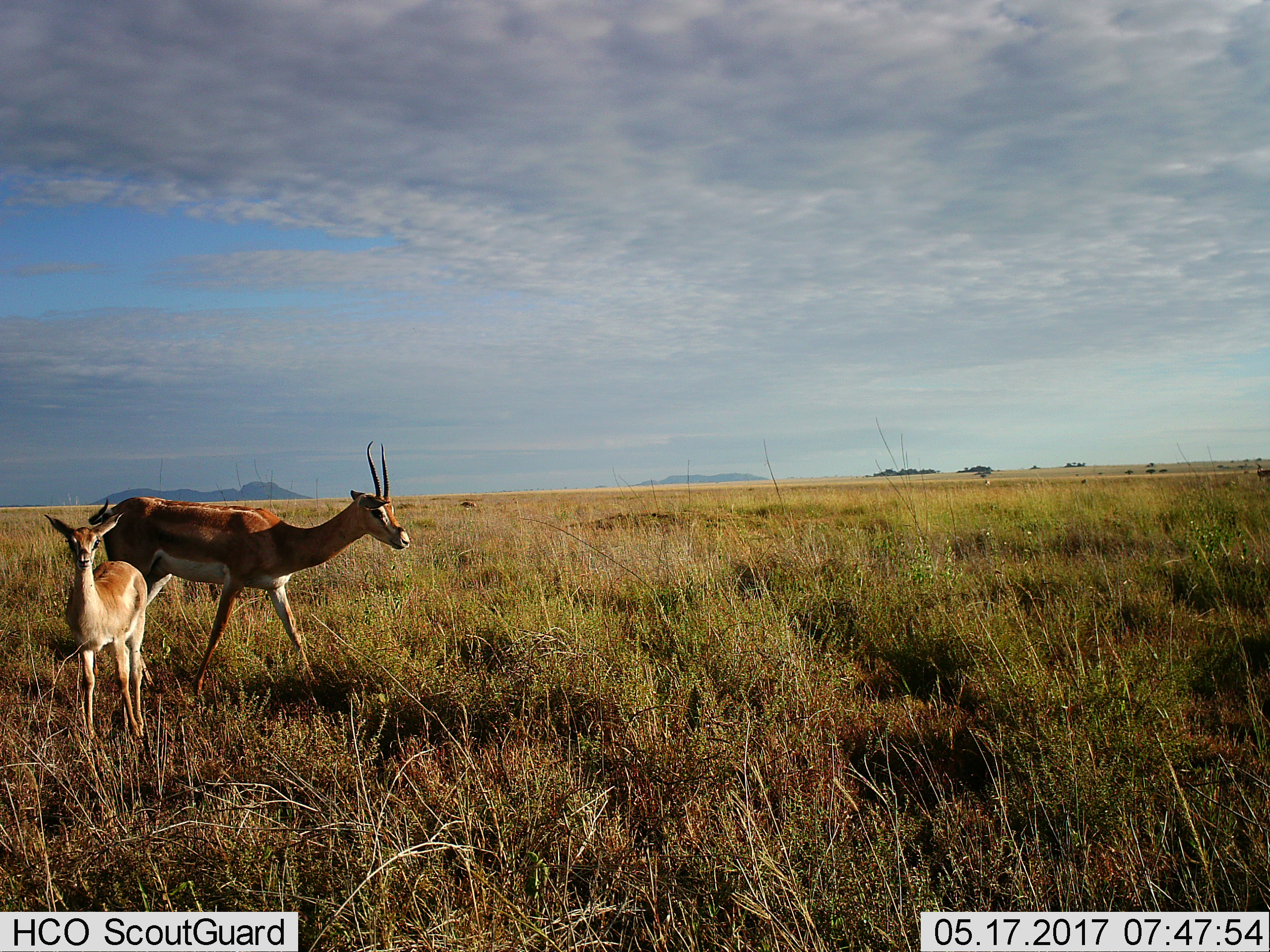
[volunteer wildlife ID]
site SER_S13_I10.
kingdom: Animalia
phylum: Chordata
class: Mammalia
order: Artiodactyla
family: Bovidae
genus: Nanger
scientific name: Nanger granti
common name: grant's gazelle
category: gazellegrants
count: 2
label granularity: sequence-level